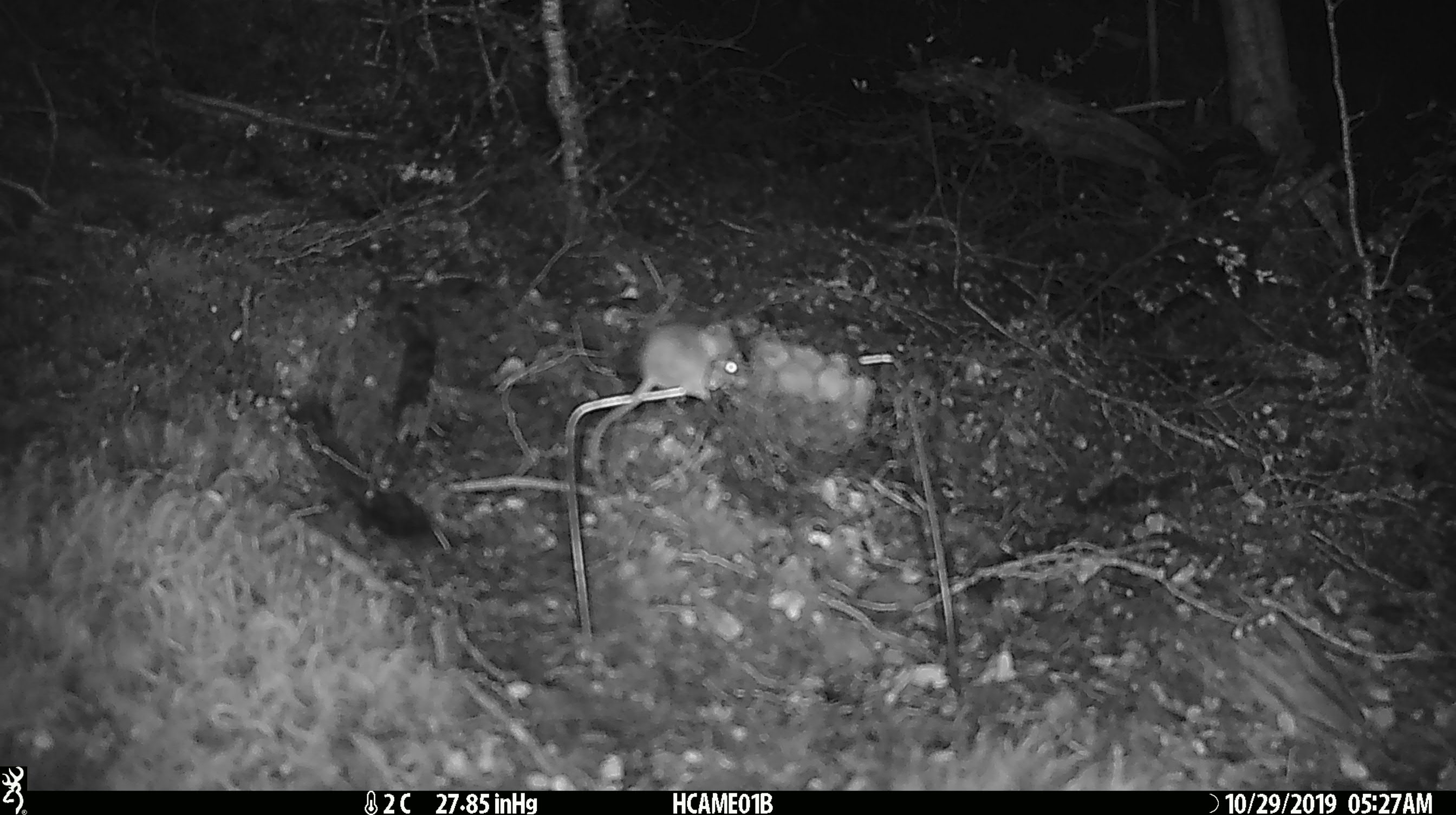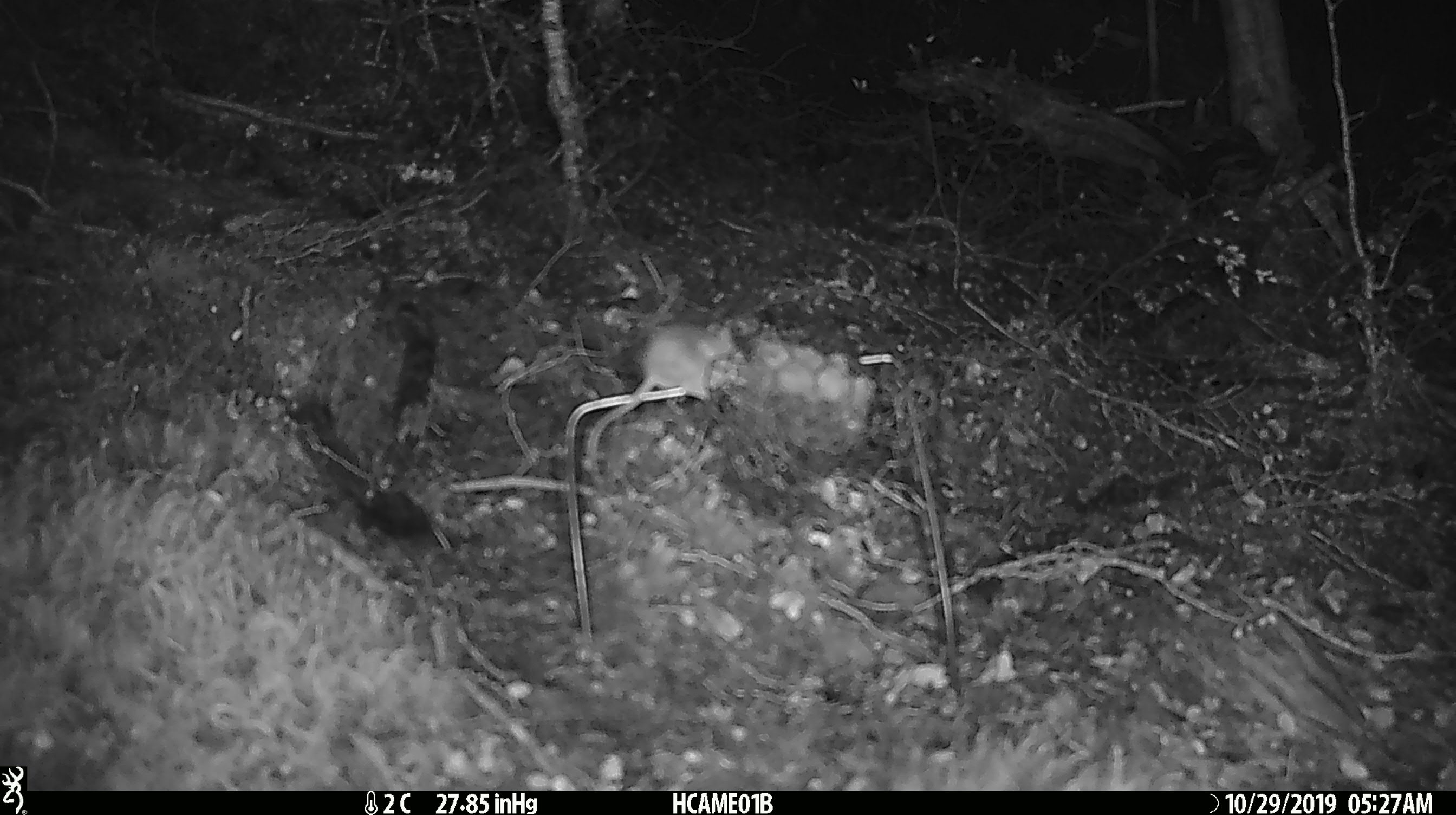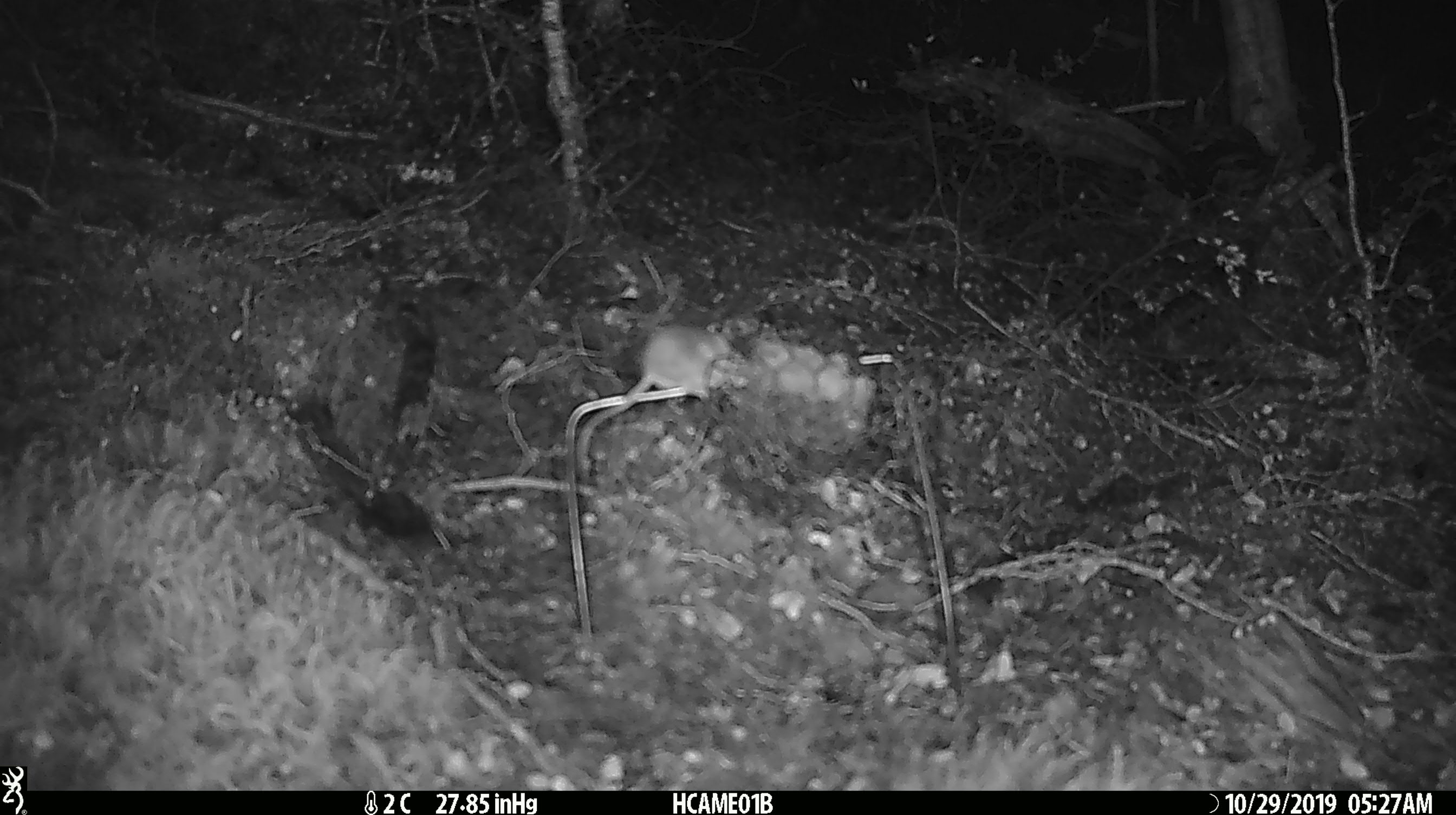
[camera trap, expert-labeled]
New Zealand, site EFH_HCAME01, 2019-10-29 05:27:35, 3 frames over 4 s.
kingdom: Animalia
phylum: Chordata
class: Mammalia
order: Rodentia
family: Muridae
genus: Mus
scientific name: Mus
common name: mouse